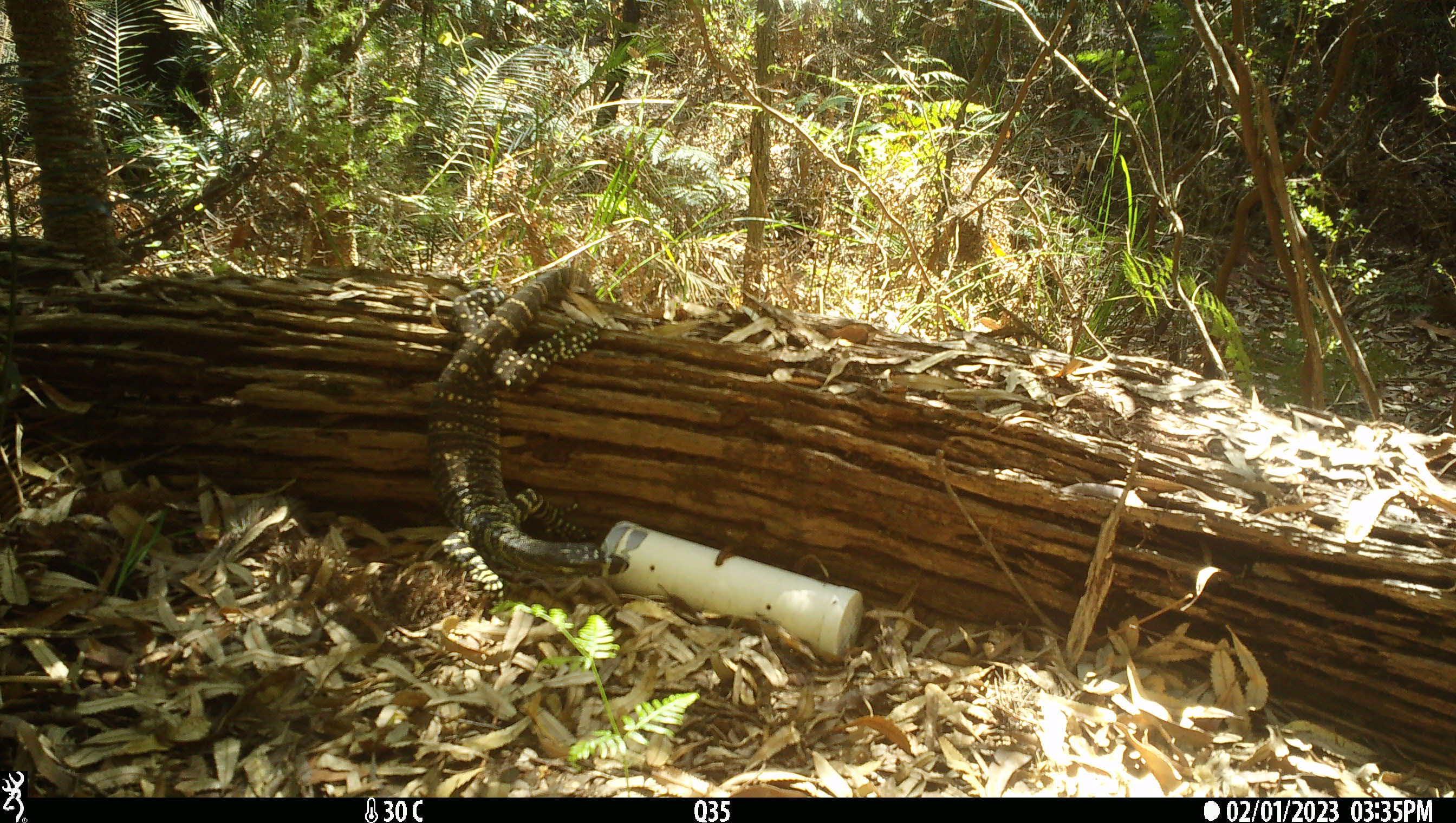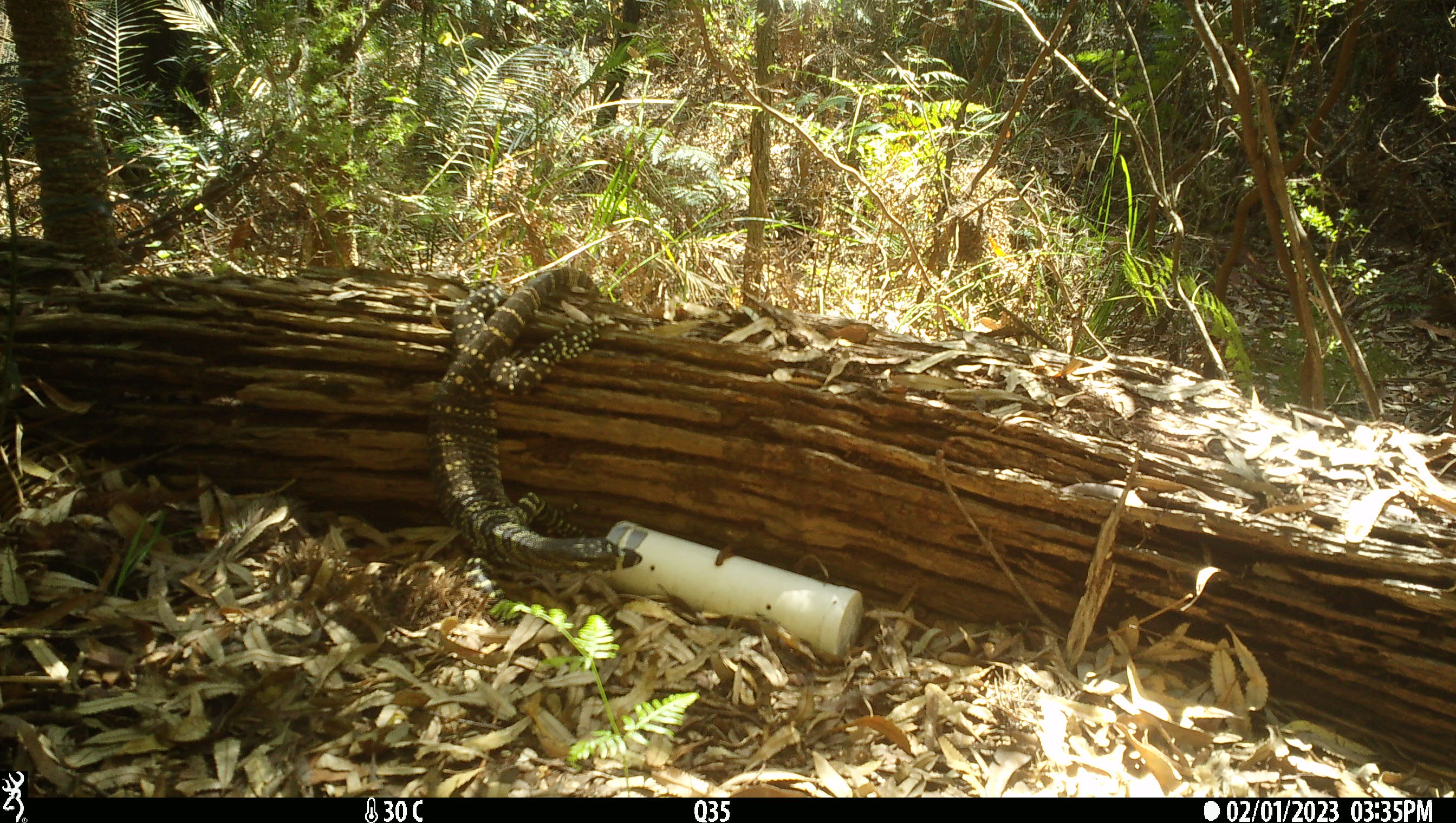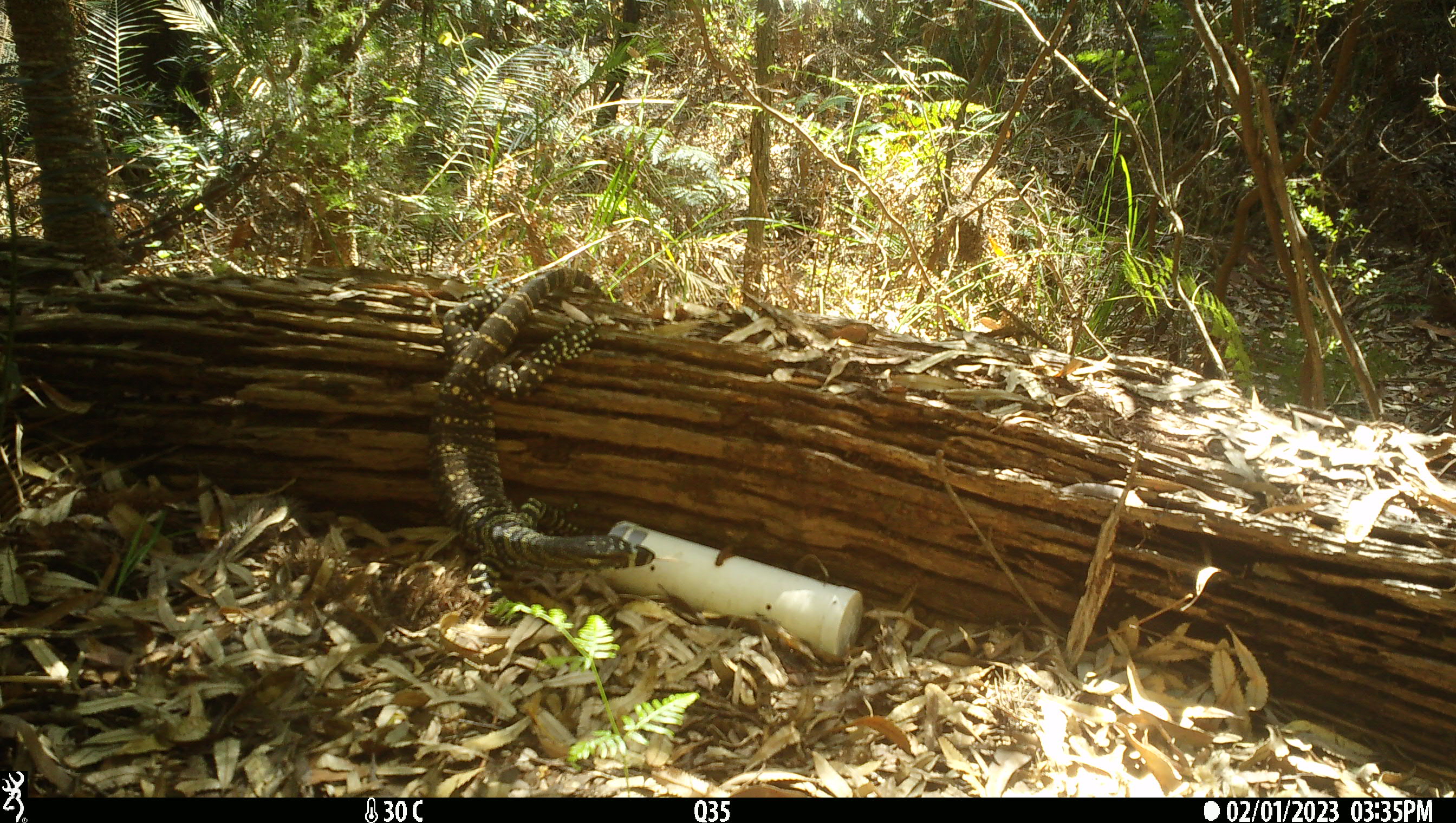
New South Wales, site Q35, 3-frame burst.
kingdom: Animalia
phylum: Chordata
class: Reptilia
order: Squamata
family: Varanidae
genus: Varanus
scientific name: Varanus varius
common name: lace monitor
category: goanna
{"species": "goanna (lace monitor) (Varanus varius)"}